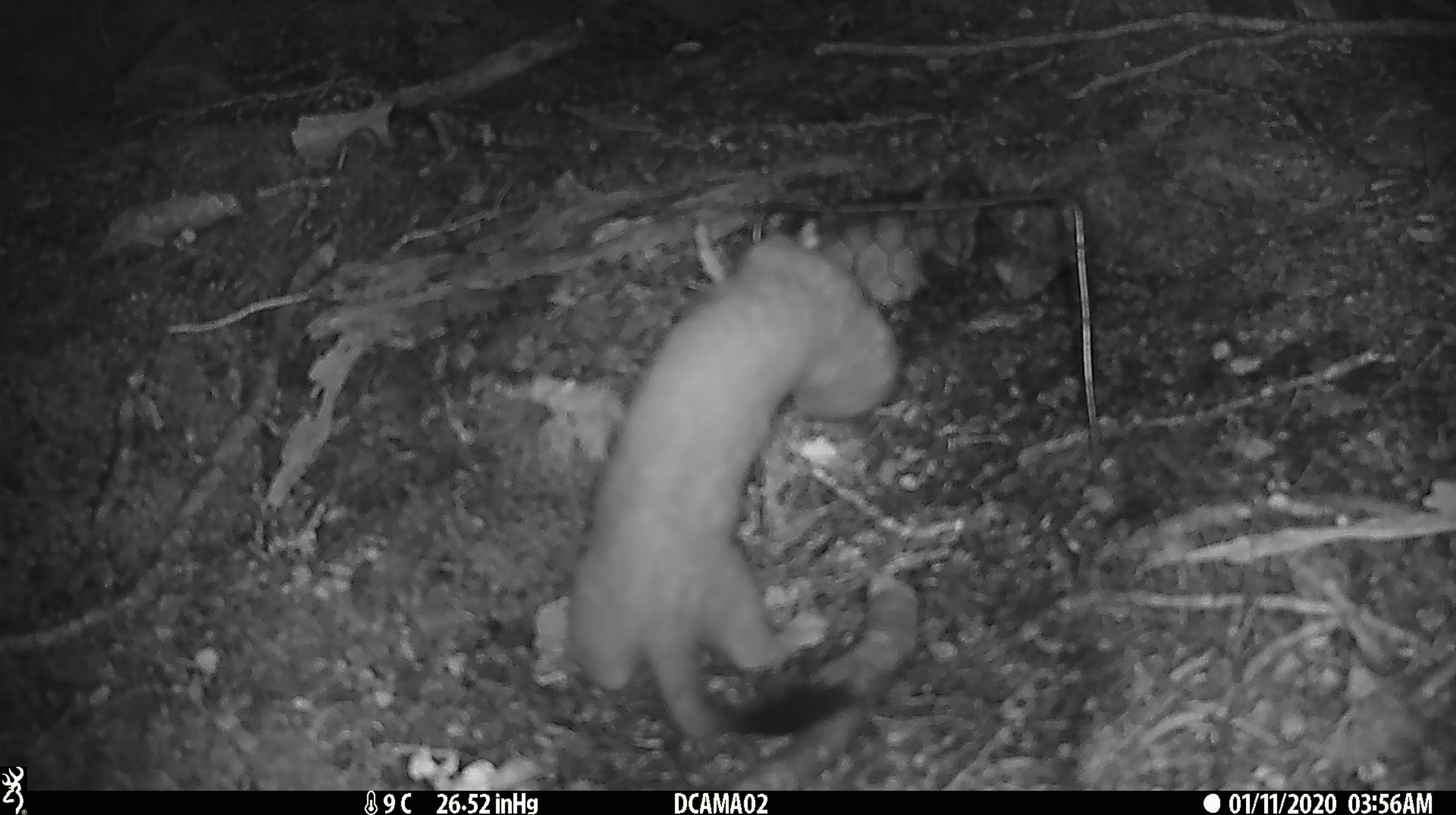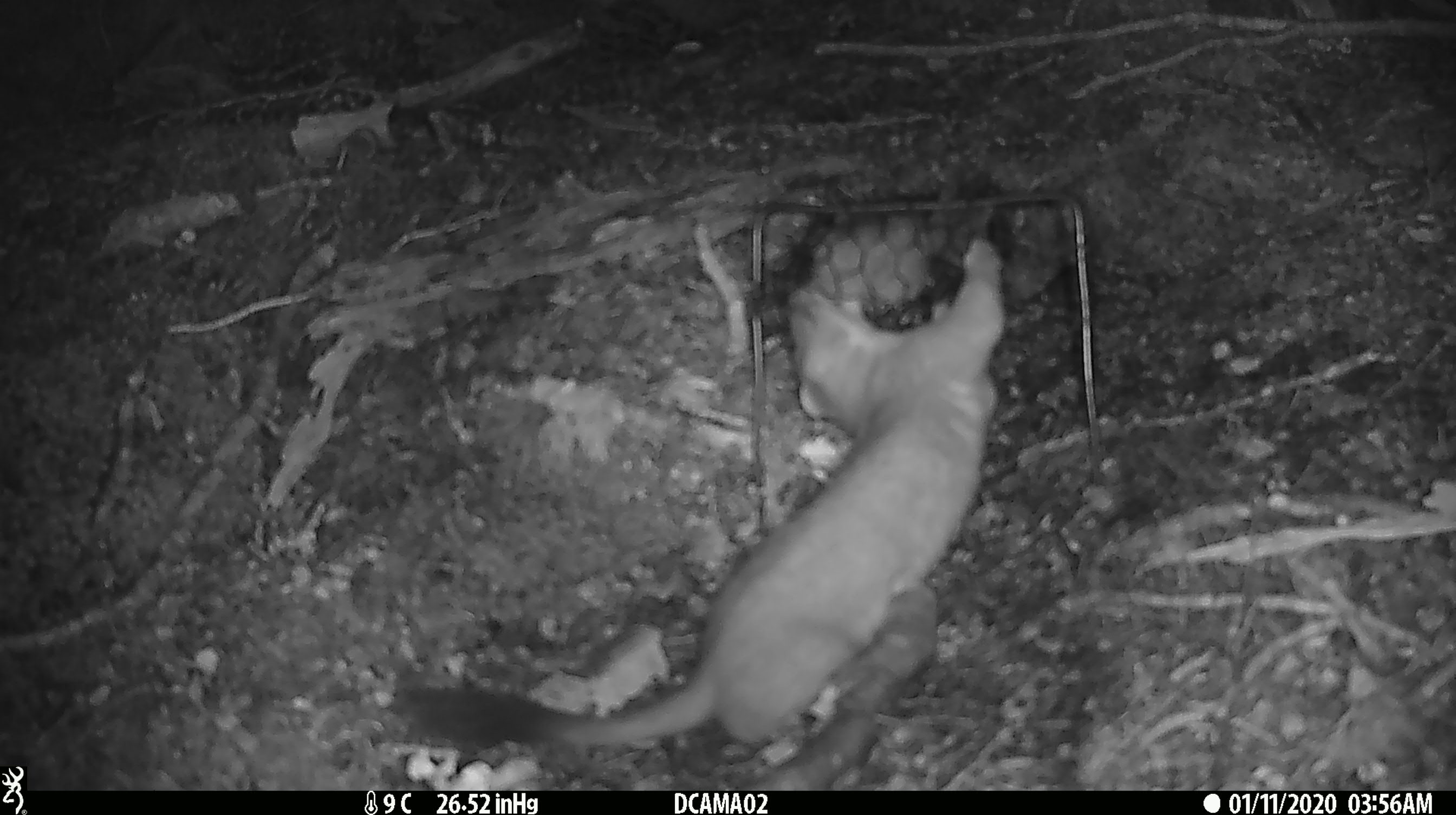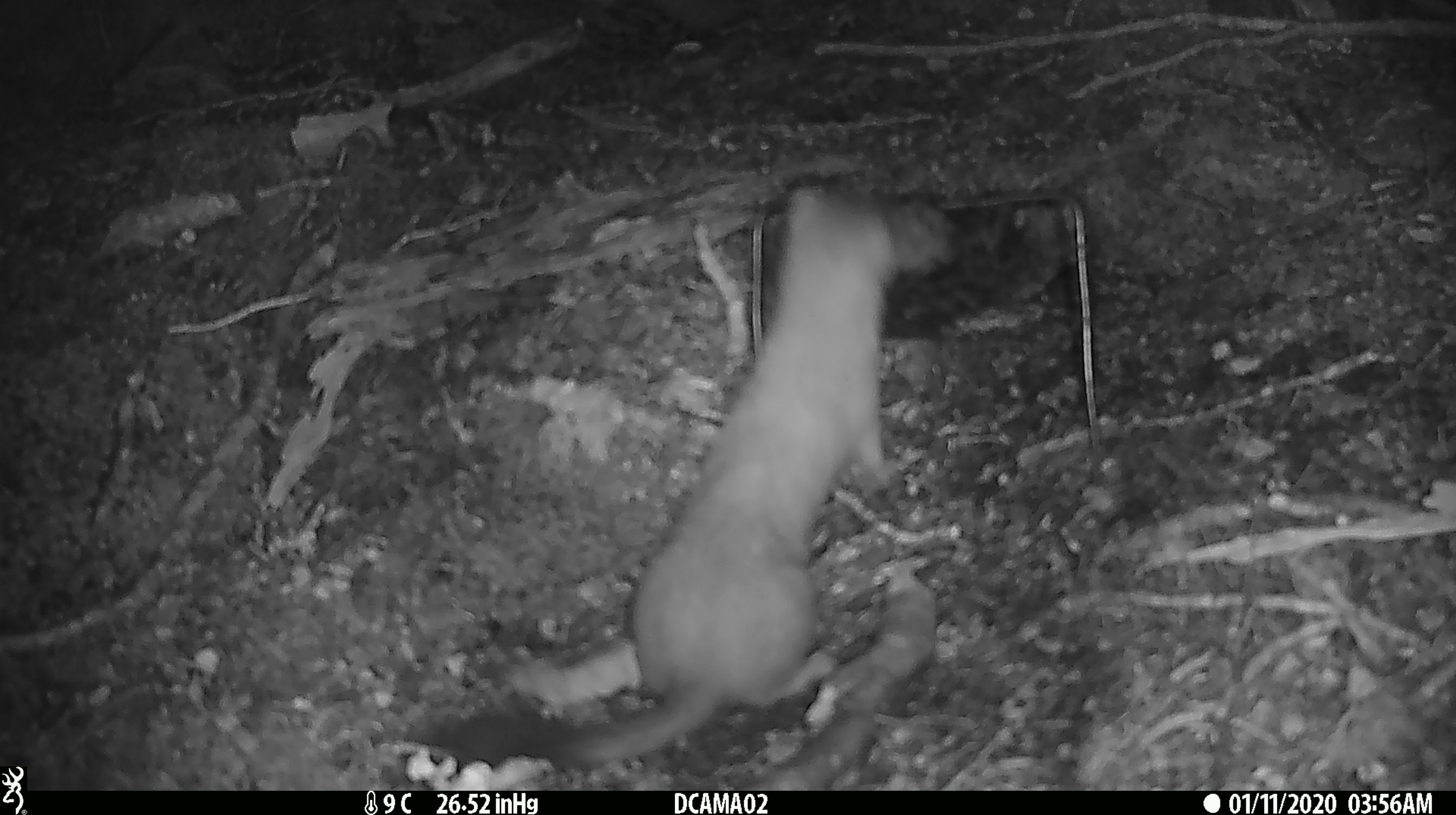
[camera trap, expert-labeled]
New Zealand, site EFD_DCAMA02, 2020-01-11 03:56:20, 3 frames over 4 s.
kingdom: Animalia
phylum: Chordata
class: Mammalia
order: Carnivora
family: Mustelidae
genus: Mustela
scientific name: Mustela erminea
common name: stoat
Stoat (Mustela erminea).